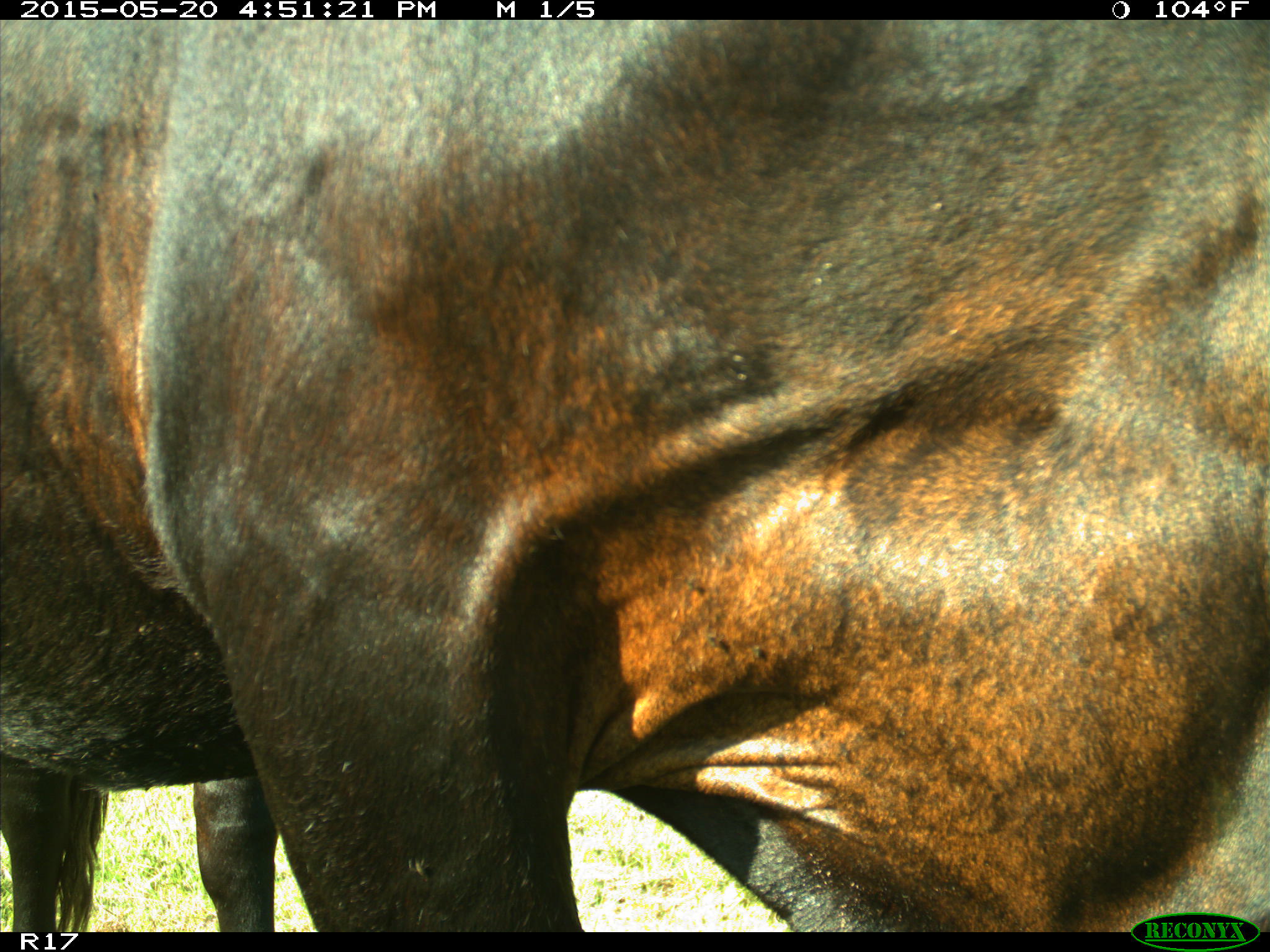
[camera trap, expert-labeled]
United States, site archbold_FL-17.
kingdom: Animalia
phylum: Chordata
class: Mammalia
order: Artiodactyla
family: Bovidae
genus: Bos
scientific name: Bos taurus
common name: domestic cow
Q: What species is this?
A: Bos taurus (domestic cow).